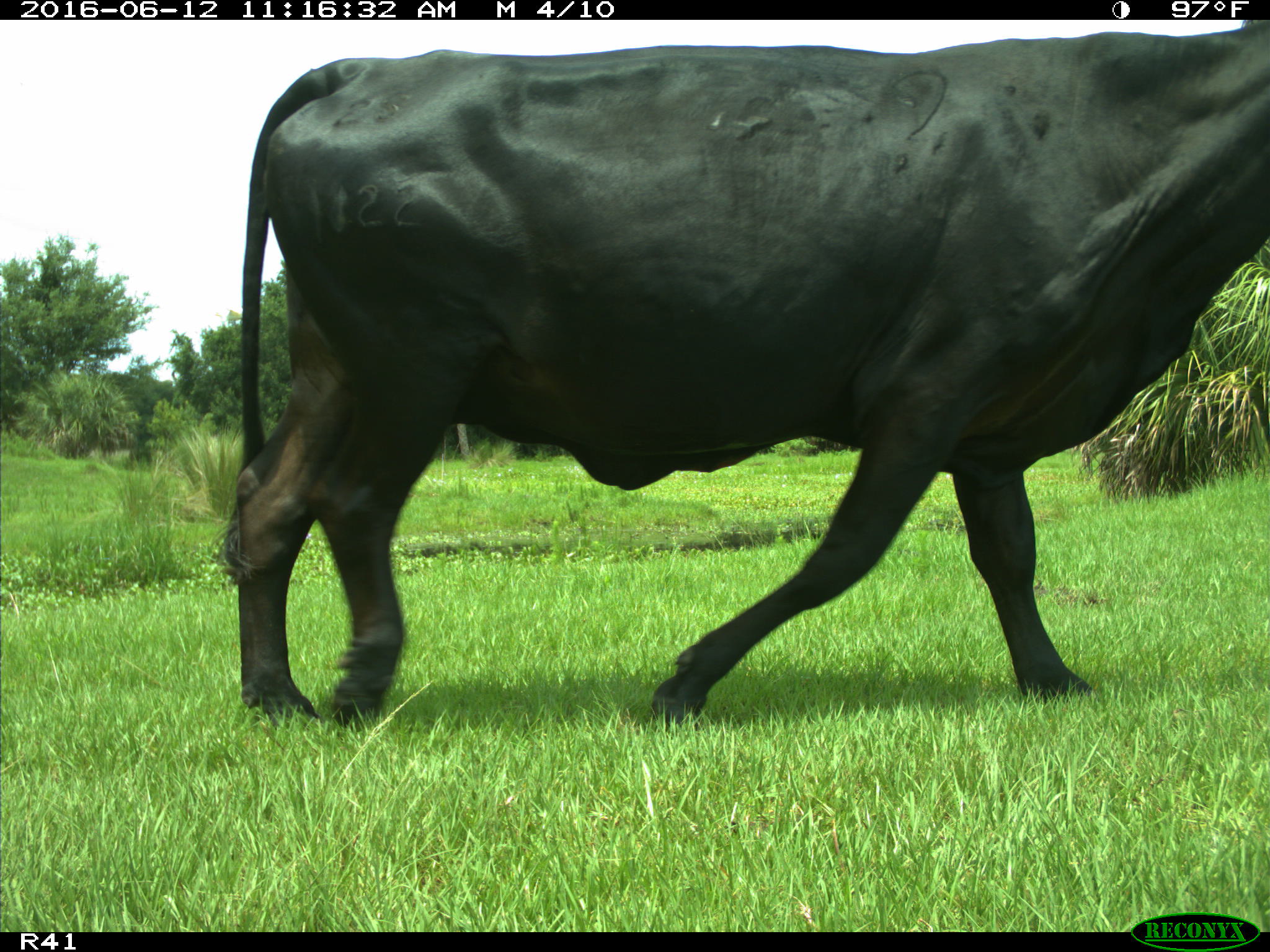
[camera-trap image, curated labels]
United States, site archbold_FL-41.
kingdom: Animalia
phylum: Chordata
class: Mammalia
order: Artiodactyla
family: Bovidae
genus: Bos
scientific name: Bos taurus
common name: domestic cow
Bos taurus (domestic cow).